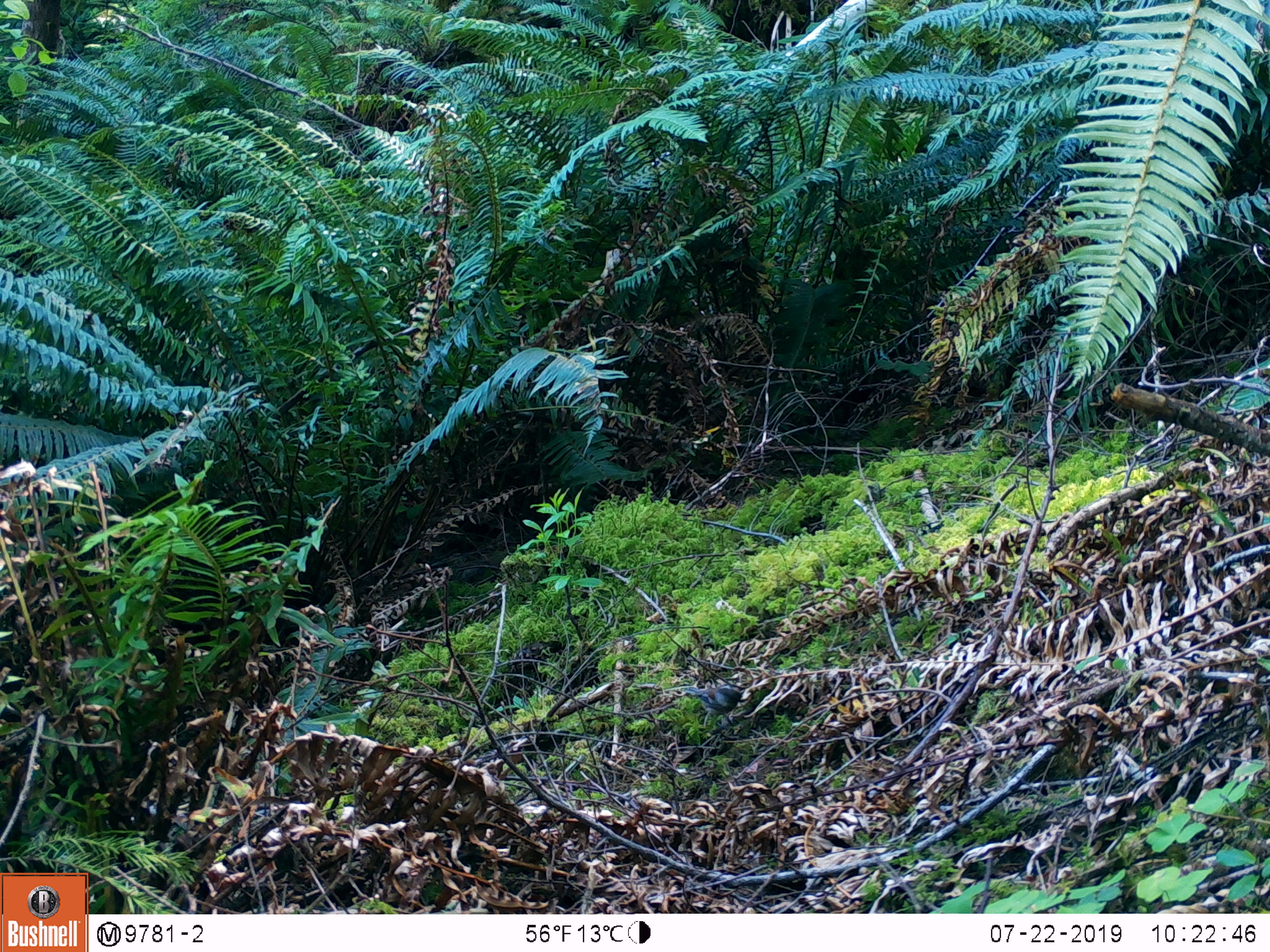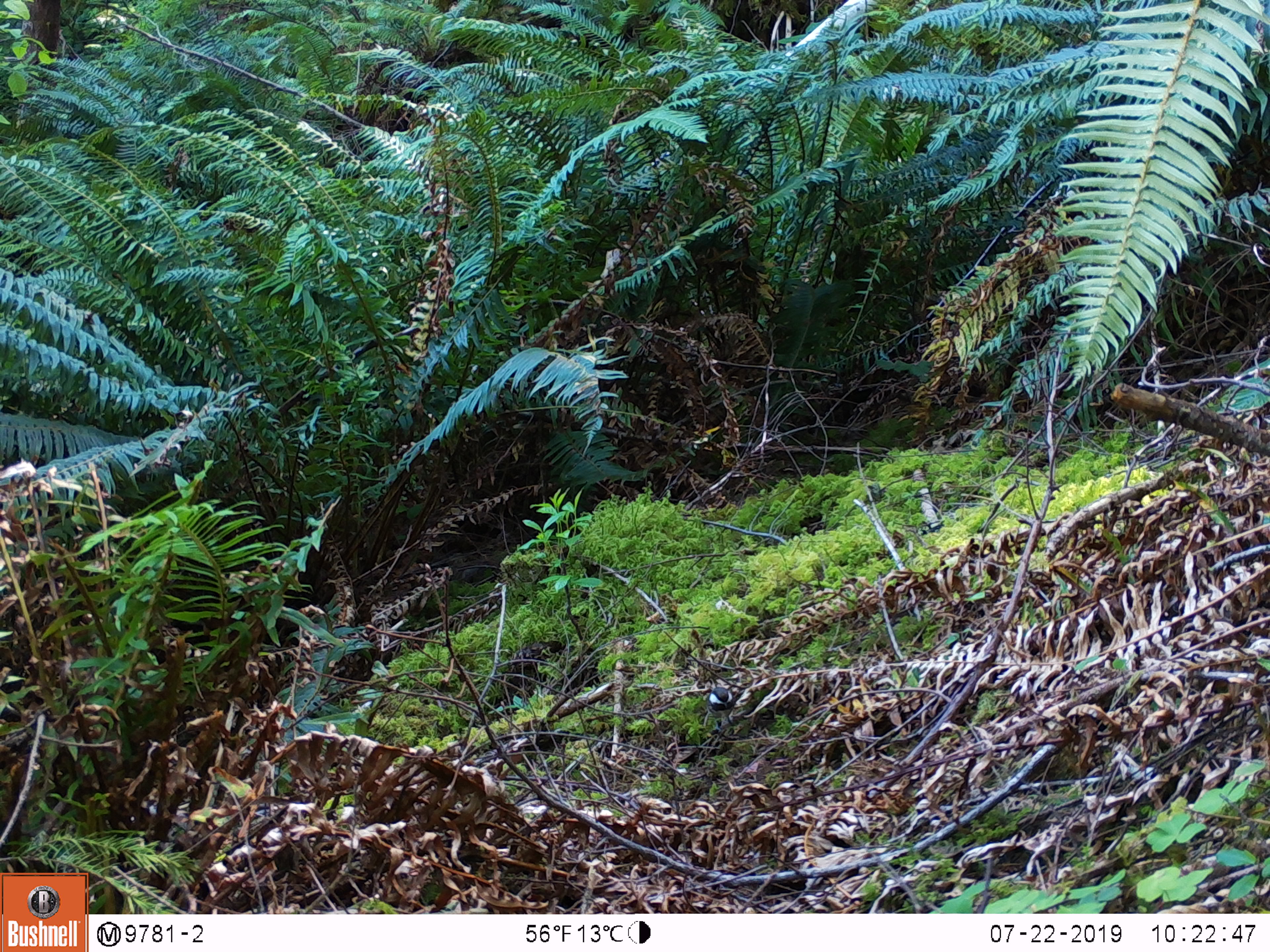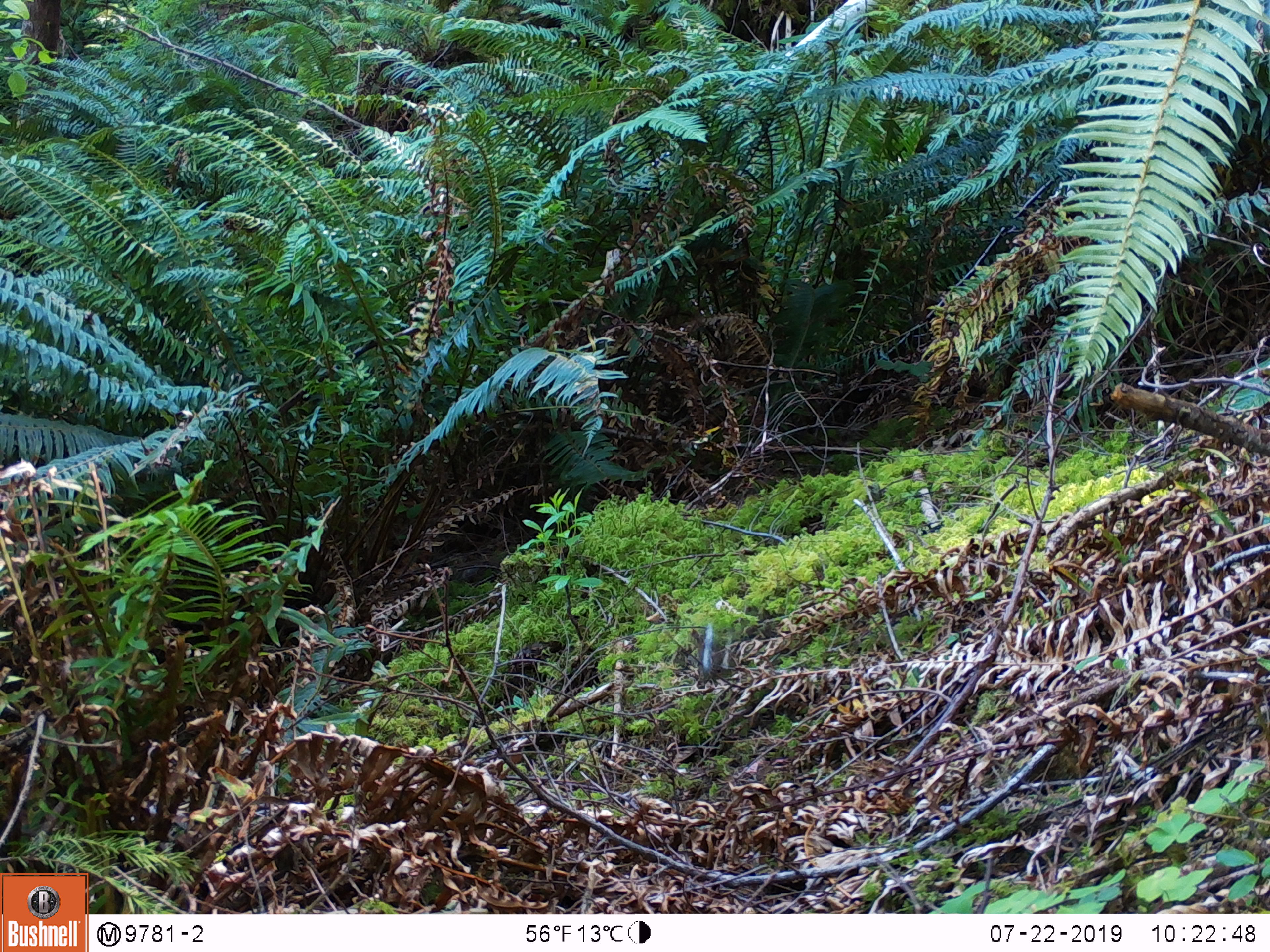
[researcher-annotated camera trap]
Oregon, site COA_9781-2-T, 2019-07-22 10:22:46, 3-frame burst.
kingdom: Animalia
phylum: Chordata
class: Aves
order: Passeriformes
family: Paridae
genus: Poecile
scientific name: Poecile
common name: chickadees and allies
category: poecile species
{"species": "poecile species (chickadees and allies) (Poecile)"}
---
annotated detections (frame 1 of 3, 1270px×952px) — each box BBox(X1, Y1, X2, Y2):
poecile species: BBox(685, 676, 752, 727)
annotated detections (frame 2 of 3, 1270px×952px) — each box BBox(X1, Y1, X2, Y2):
poecile species: BBox(700, 685, 742, 721)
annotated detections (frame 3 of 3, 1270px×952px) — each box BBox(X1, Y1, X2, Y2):
poecile species: BBox(684, 628, 736, 683)